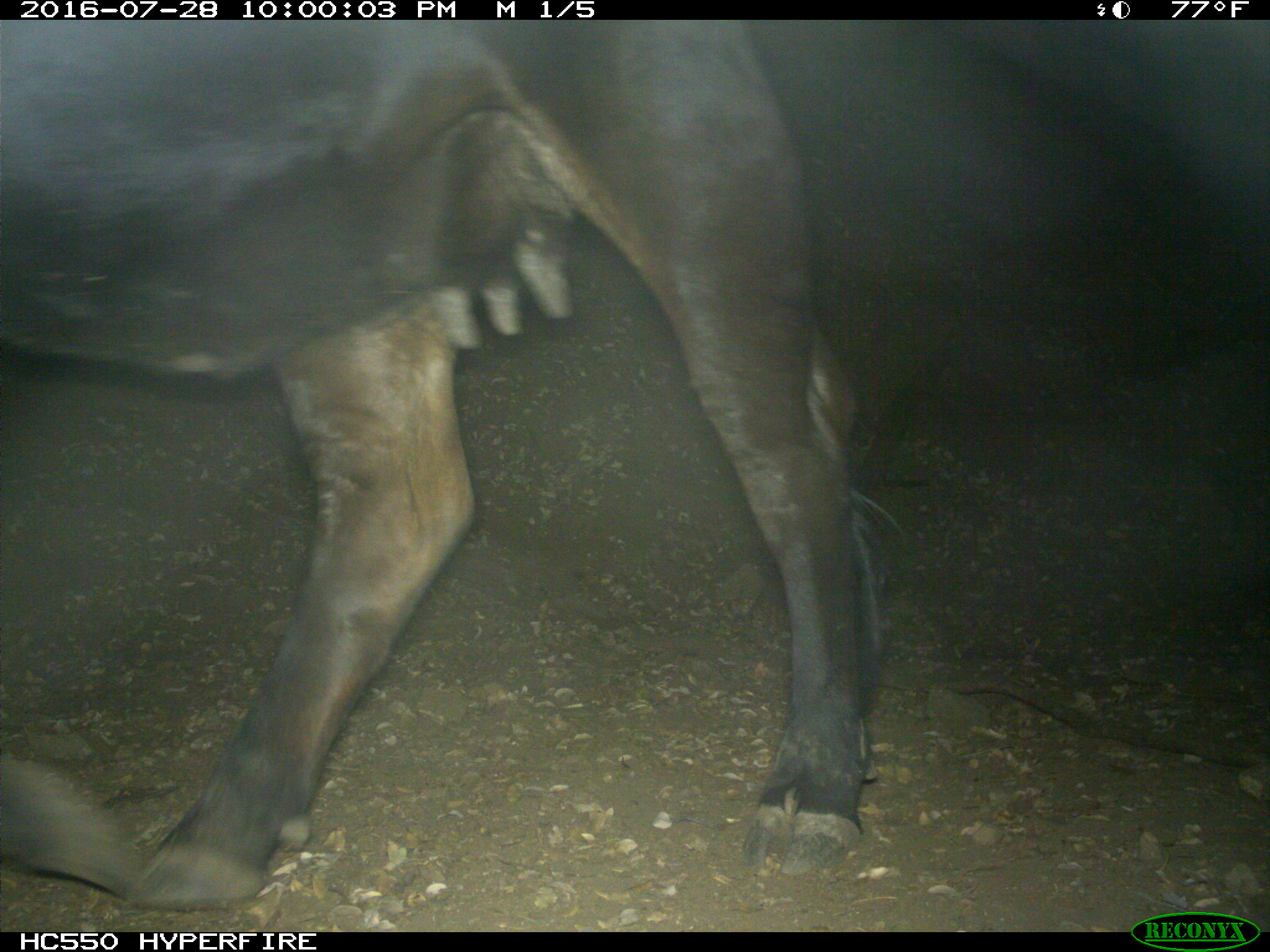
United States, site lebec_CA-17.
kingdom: Animalia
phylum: Chordata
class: Mammalia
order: Artiodactyla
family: Bovidae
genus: Bos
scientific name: Bos taurus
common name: domestic cow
Bos taurus (domestic cow).